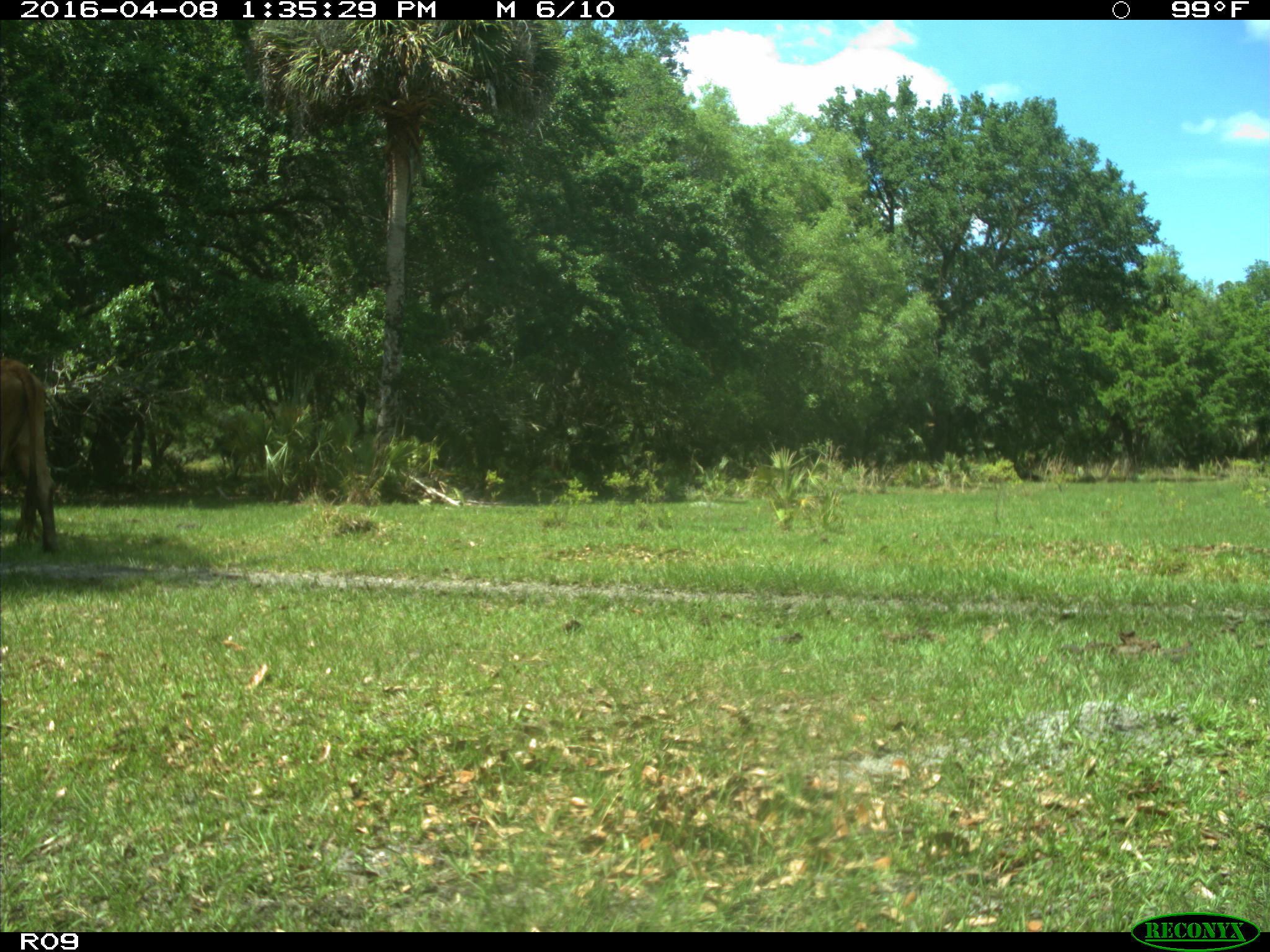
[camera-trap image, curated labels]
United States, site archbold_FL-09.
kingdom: Animalia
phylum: Chordata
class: Mammalia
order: Artiodactyla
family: Bovidae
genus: Bos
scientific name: Bos taurus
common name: domestic cow